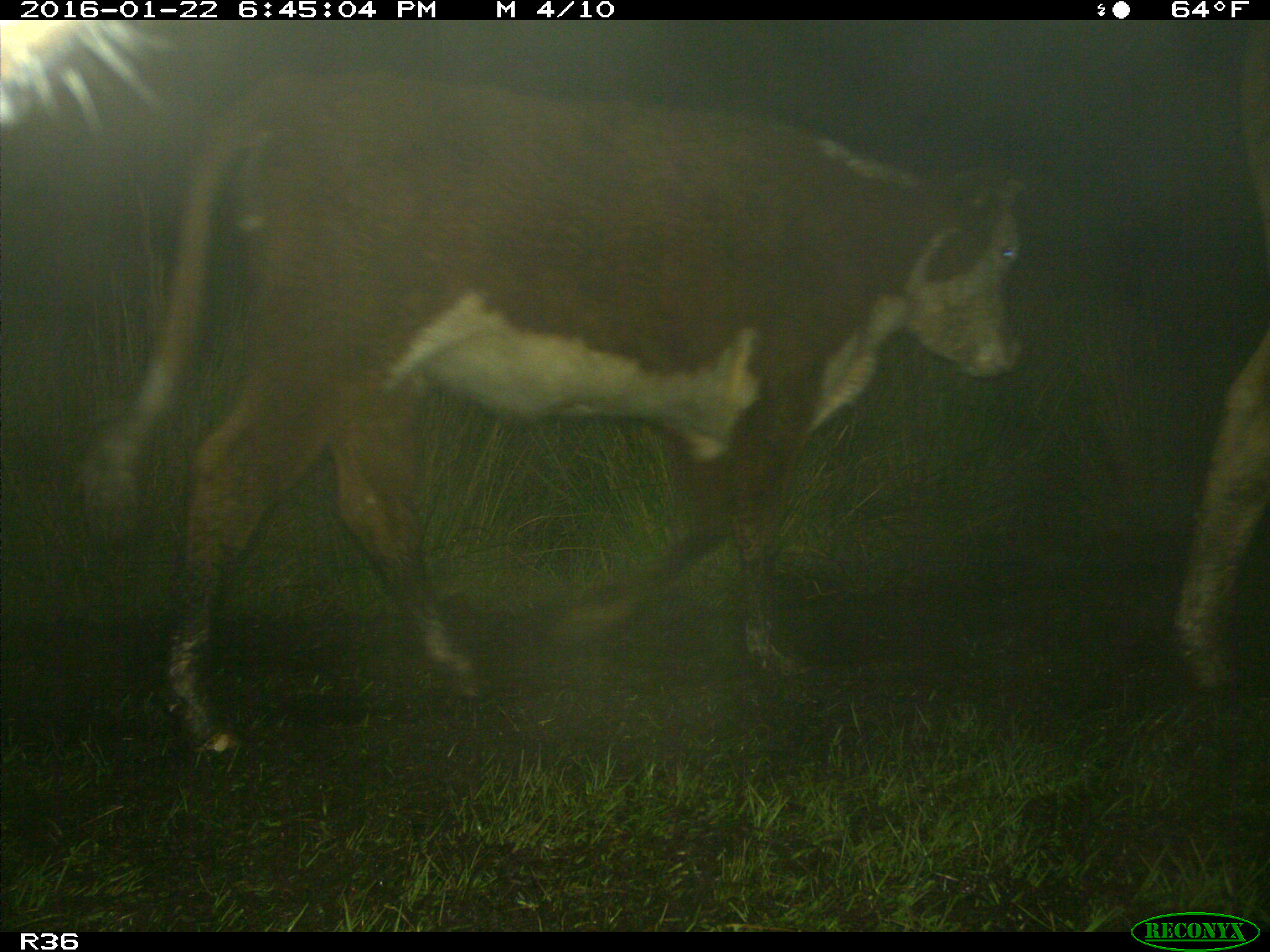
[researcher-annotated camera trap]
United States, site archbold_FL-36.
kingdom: Animalia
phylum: Chordata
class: Mammalia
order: Artiodactyla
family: Bovidae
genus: Bos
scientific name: Bos taurus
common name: domestic cow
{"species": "Bos taurus (domestic cow)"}